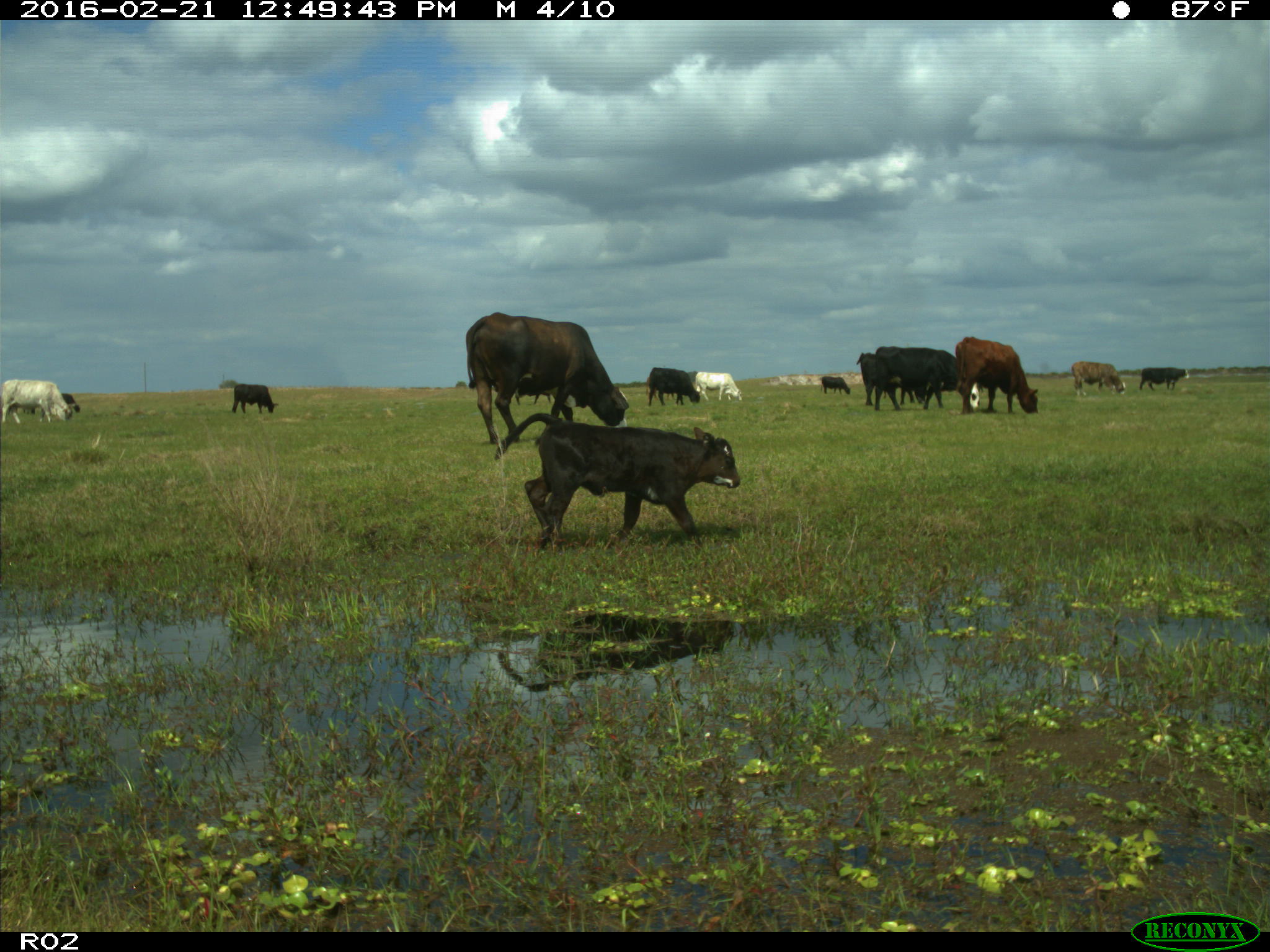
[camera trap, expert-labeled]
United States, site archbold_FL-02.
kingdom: Animalia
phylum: Chordata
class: Mammalia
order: Artiodactyla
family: Bovidae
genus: Bos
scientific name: Bos taurus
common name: domestic cow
Bos taurus (domestic cow).